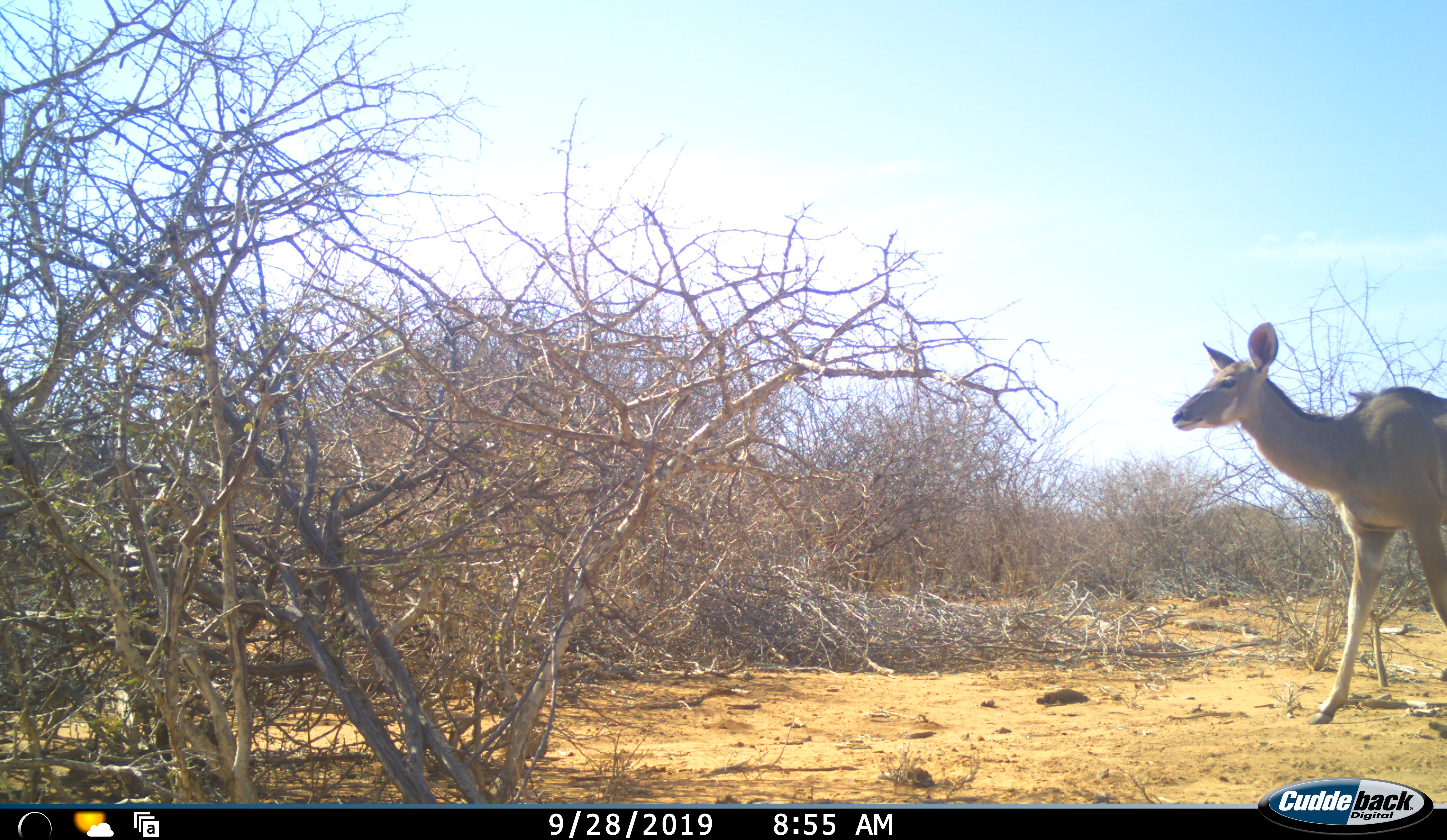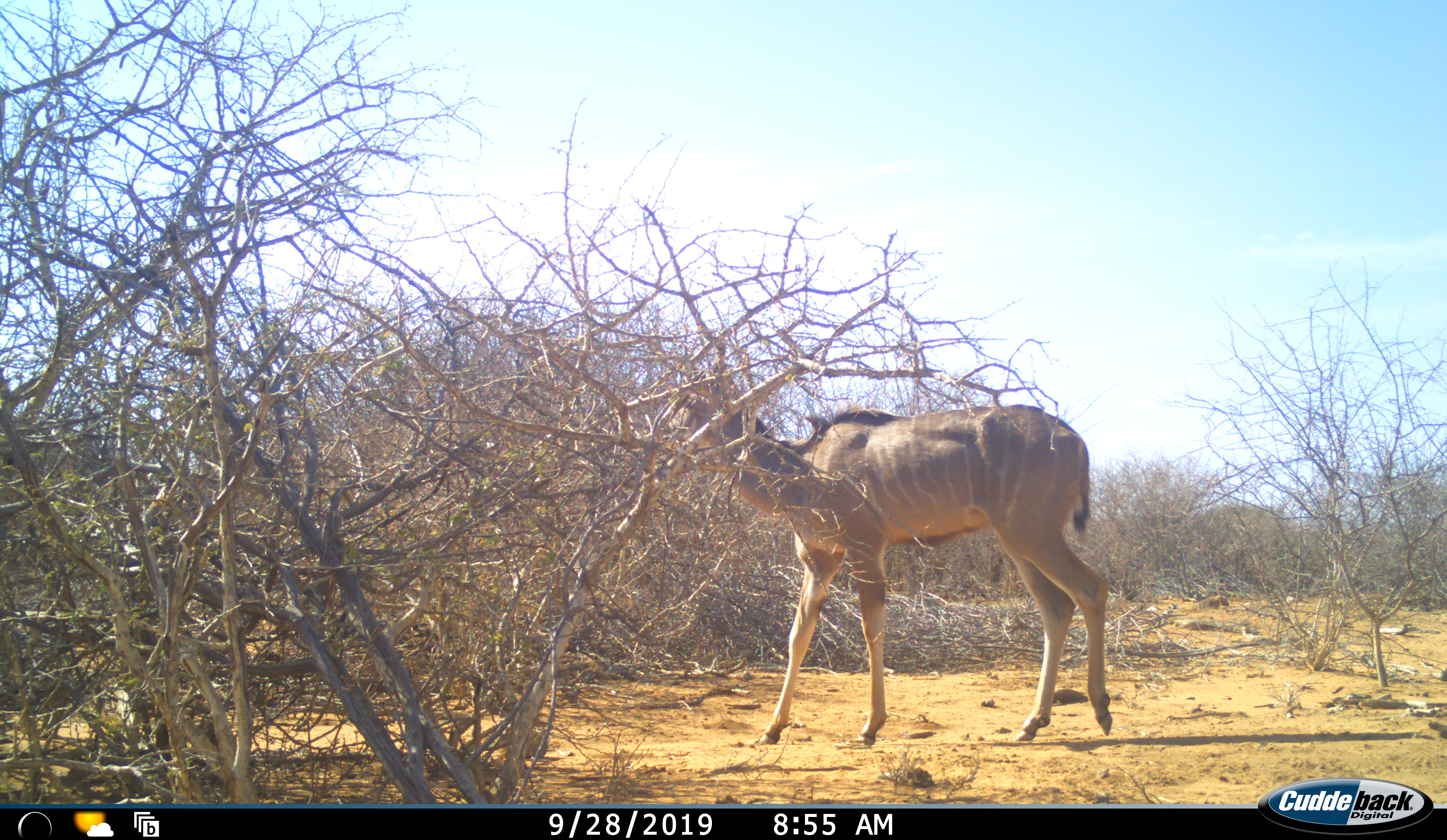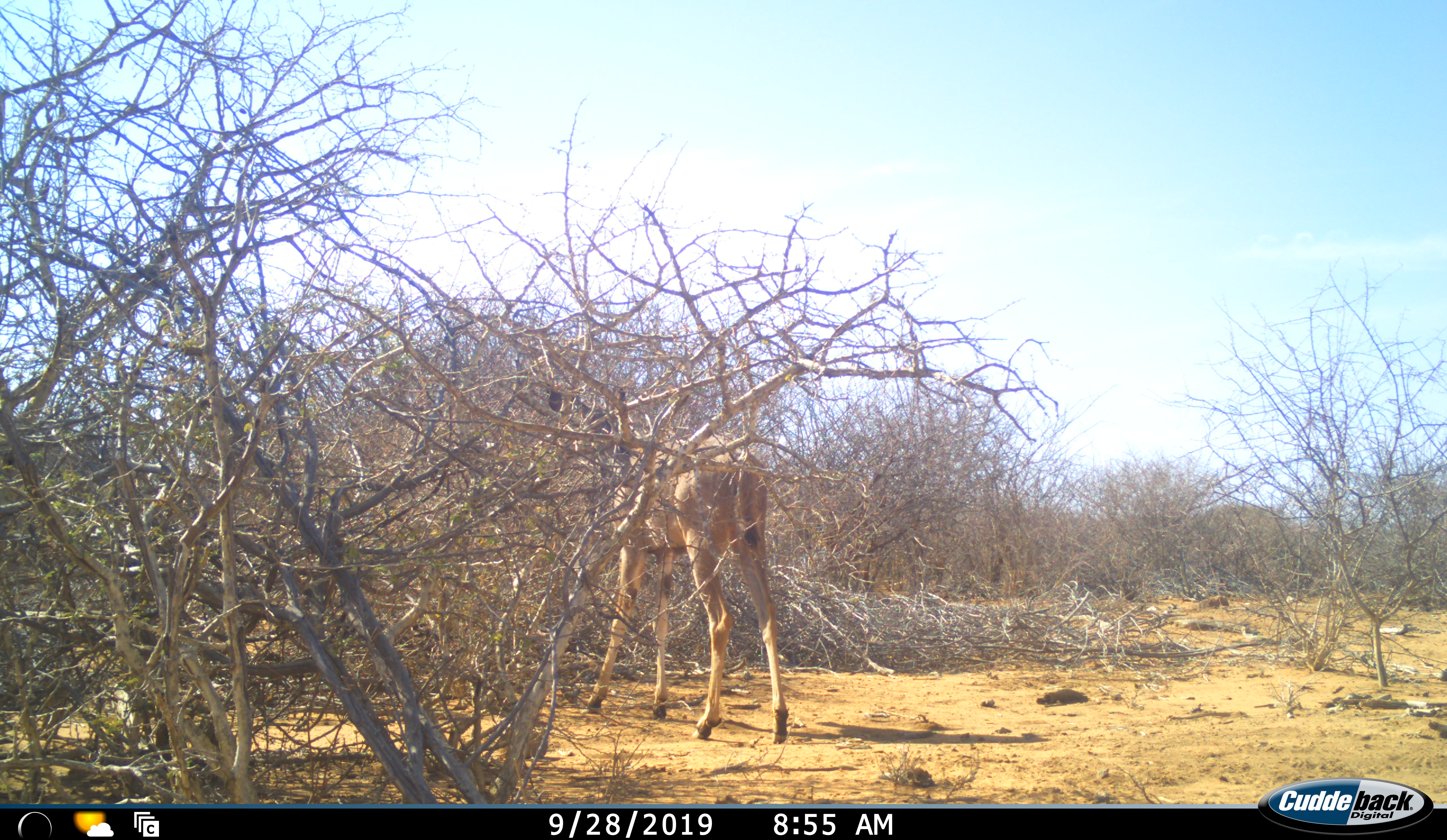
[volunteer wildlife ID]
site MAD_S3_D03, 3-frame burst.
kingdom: Animalia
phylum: Chordata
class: Mammalia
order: Artiodactyla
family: Bovidae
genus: Tragelaphus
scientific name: Tragelaphus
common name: kudu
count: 1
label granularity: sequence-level